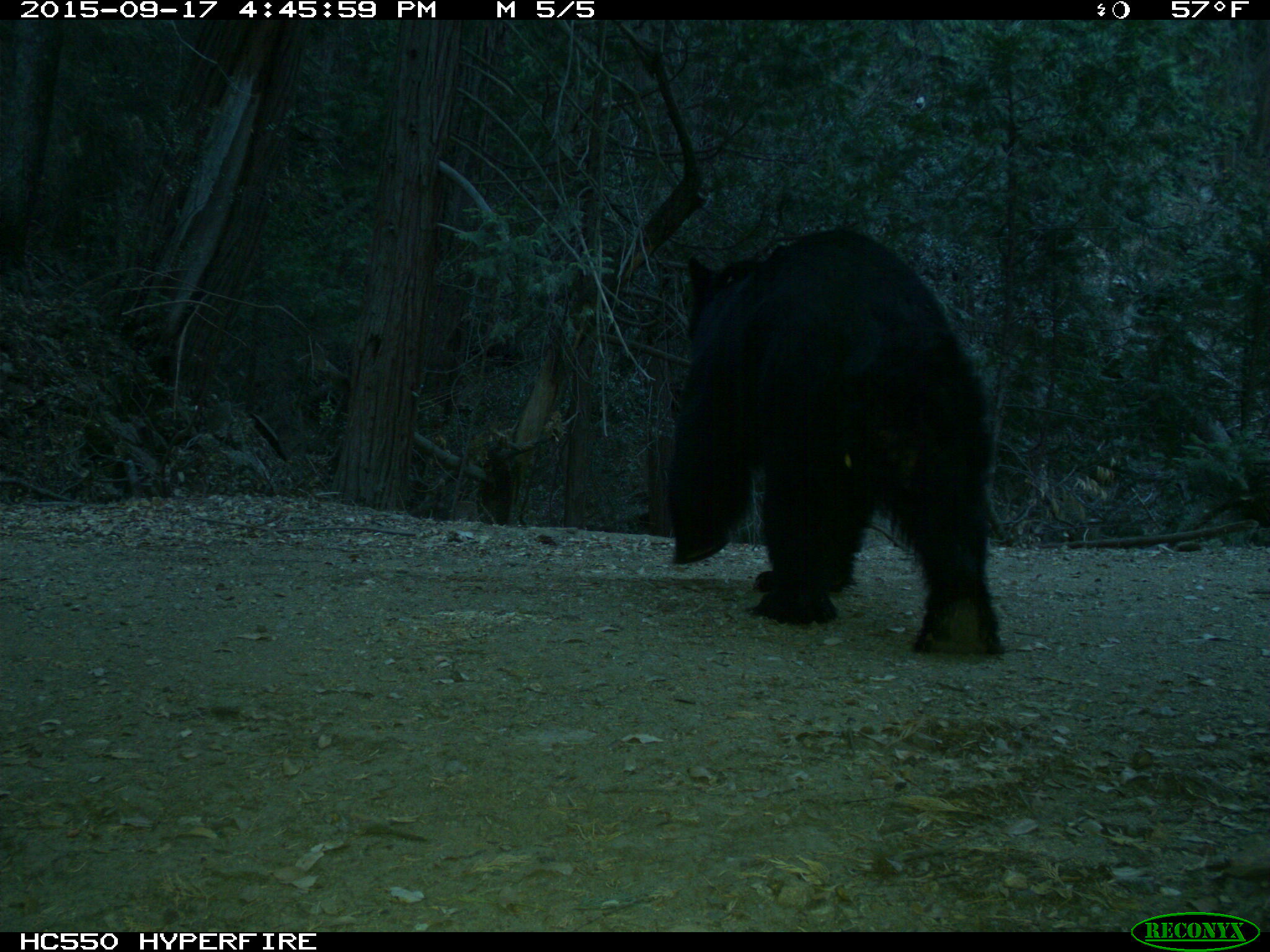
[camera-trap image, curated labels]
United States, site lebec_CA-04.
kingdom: Animalia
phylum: Chordata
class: Mammalia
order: Carnivora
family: Ursidae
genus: Ursus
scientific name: Ursus americanus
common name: american black bear